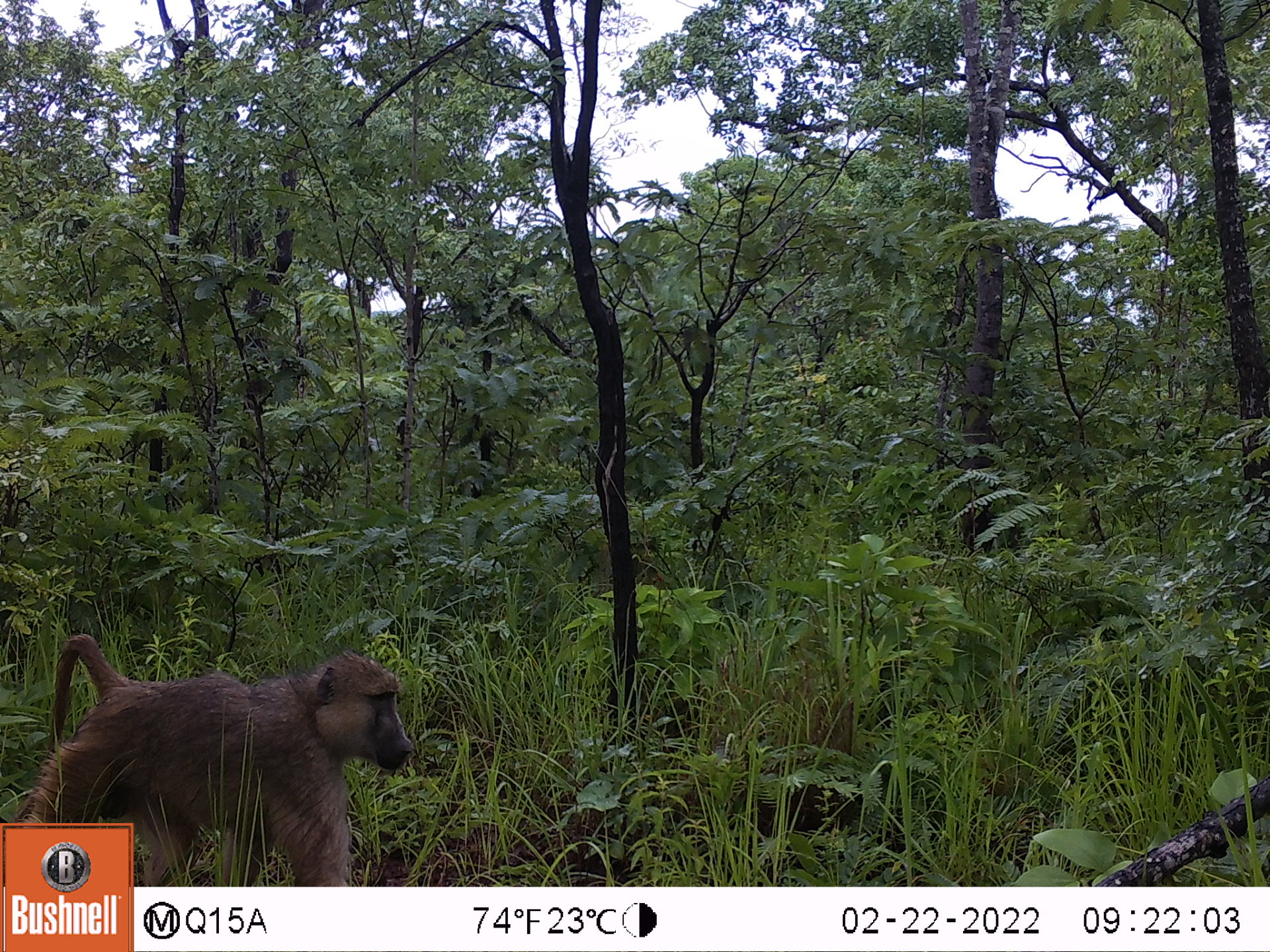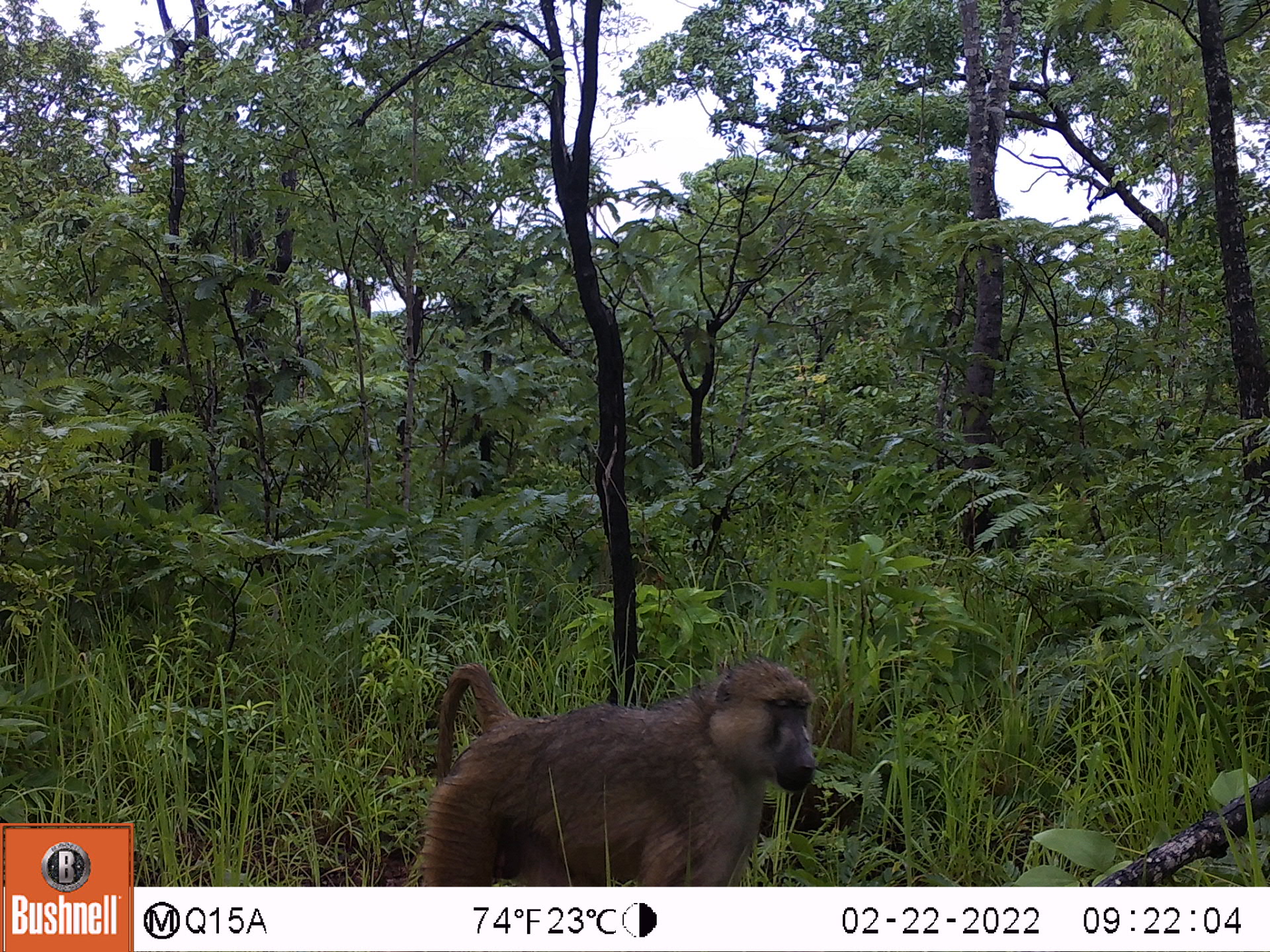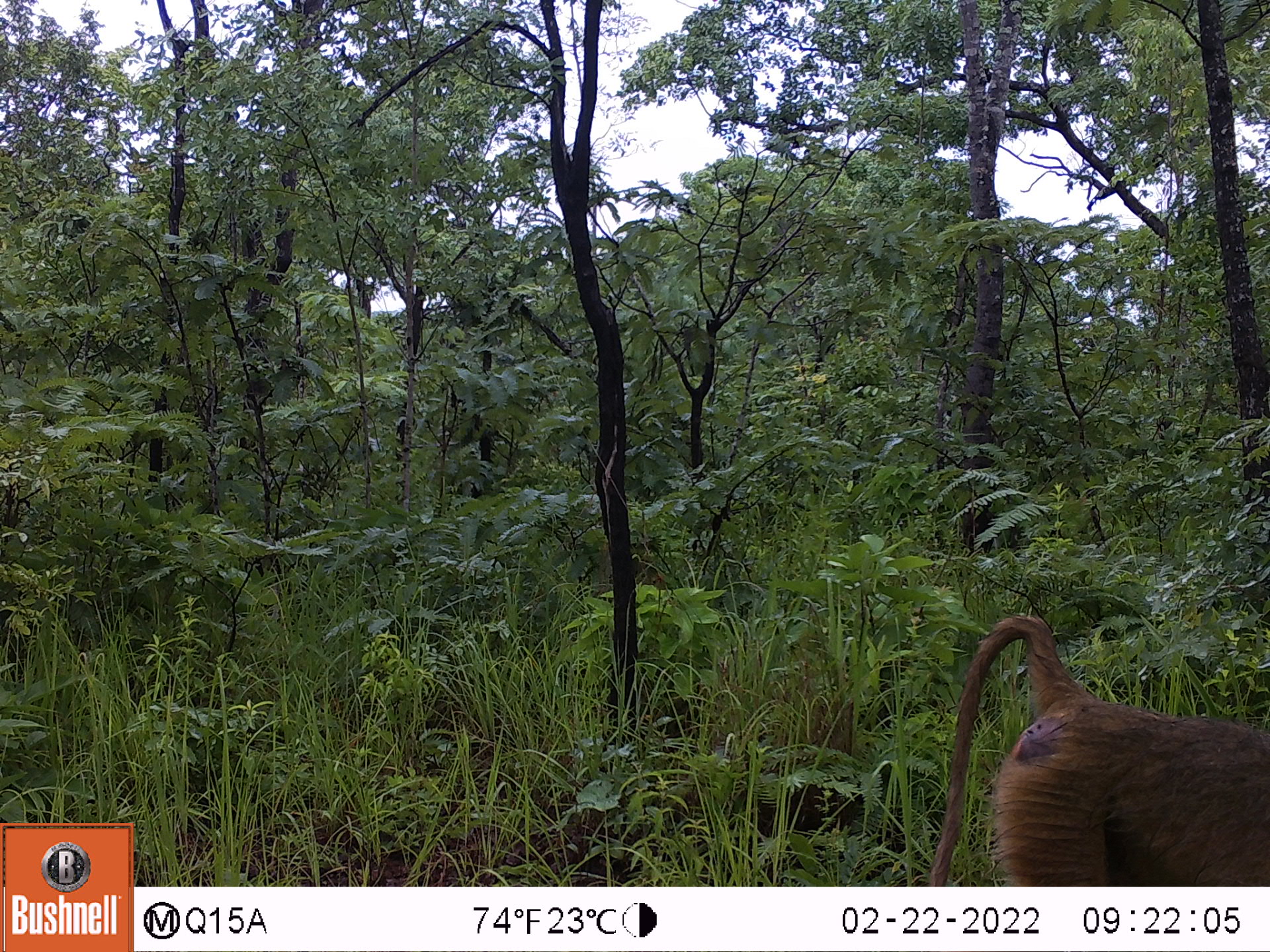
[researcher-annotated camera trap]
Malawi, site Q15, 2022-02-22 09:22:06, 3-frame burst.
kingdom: Animalia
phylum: Chordata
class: Mammalia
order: Primates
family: Cercopithecidae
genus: Papio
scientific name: Papio cynocephalus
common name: yellow baboon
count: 1